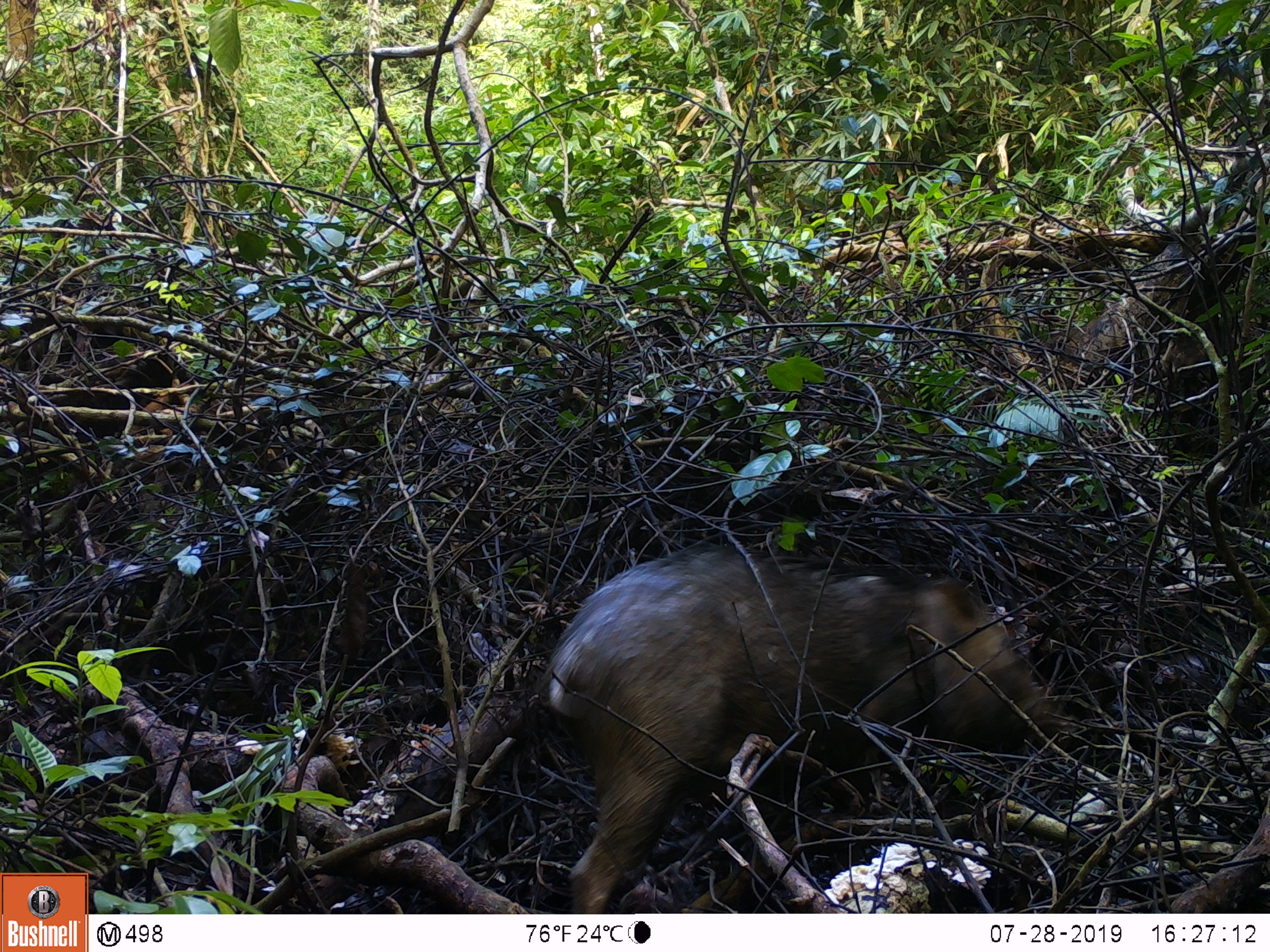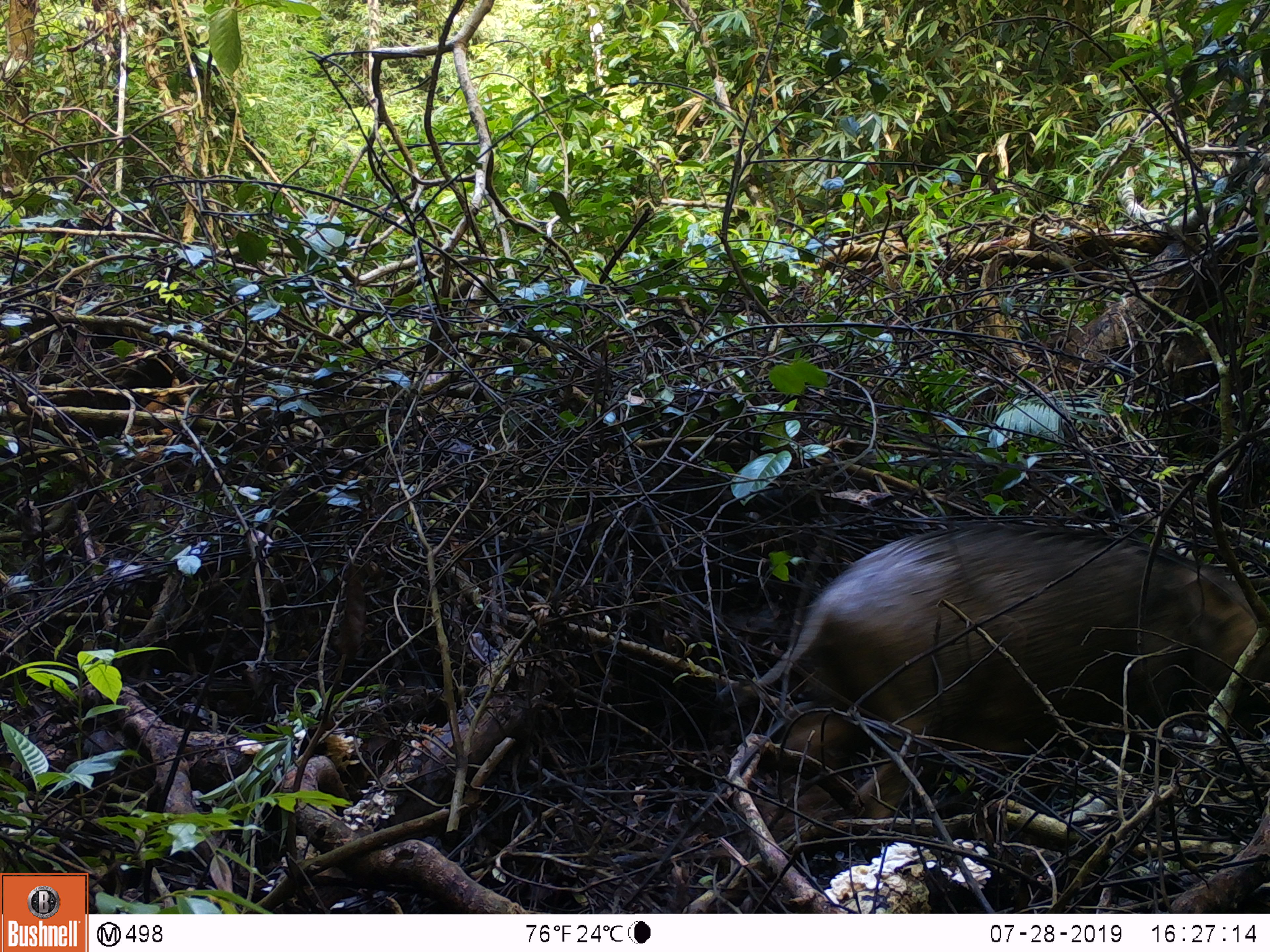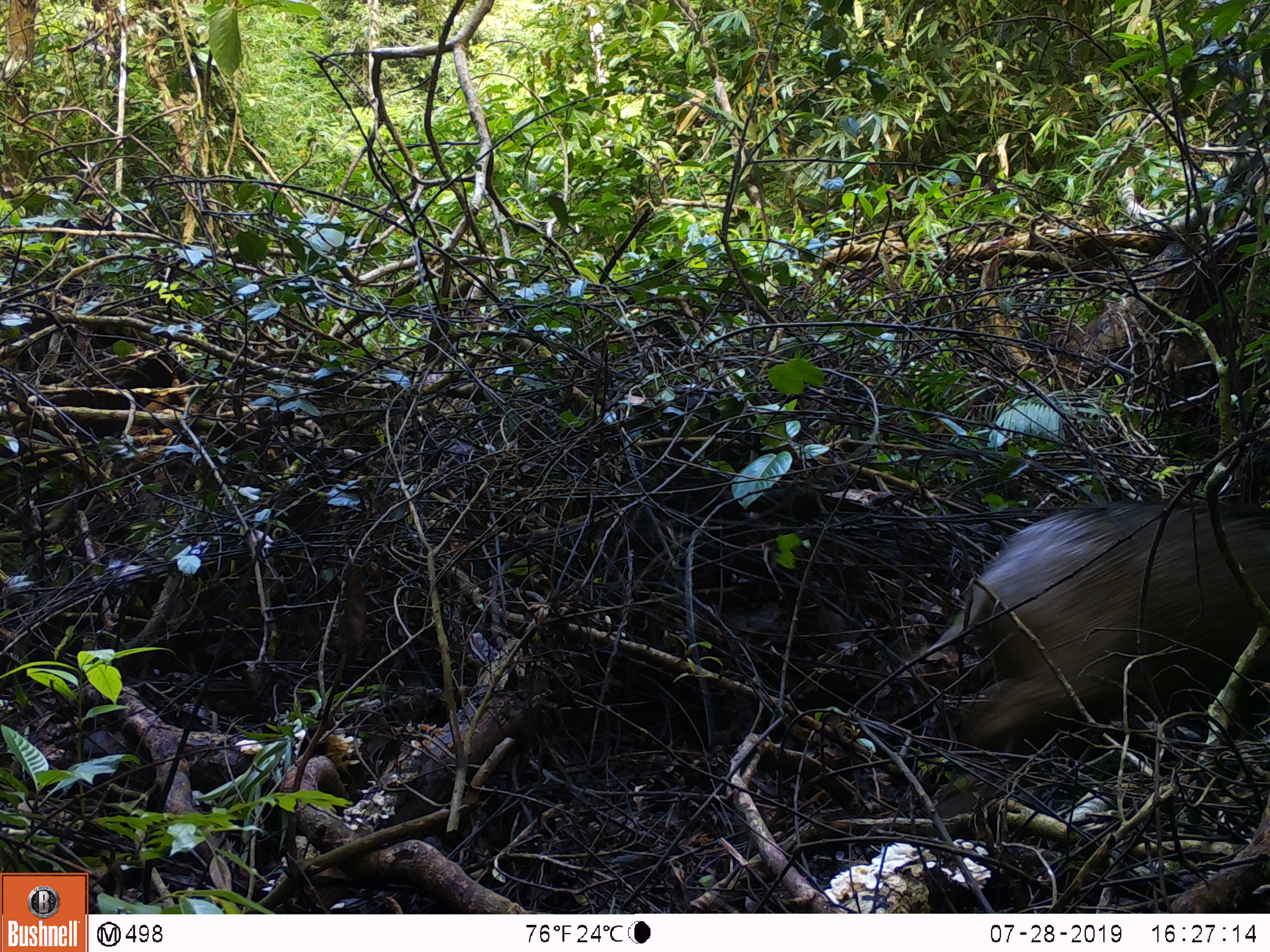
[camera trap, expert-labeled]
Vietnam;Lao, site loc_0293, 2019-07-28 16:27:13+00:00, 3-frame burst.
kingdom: Animalia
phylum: Chordata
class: Mammalia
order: Artiodactyla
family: Suidae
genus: Sus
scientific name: Sus scrofa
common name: eurasian wild pig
Eurasian wild pig (Sus scrofa). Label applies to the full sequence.